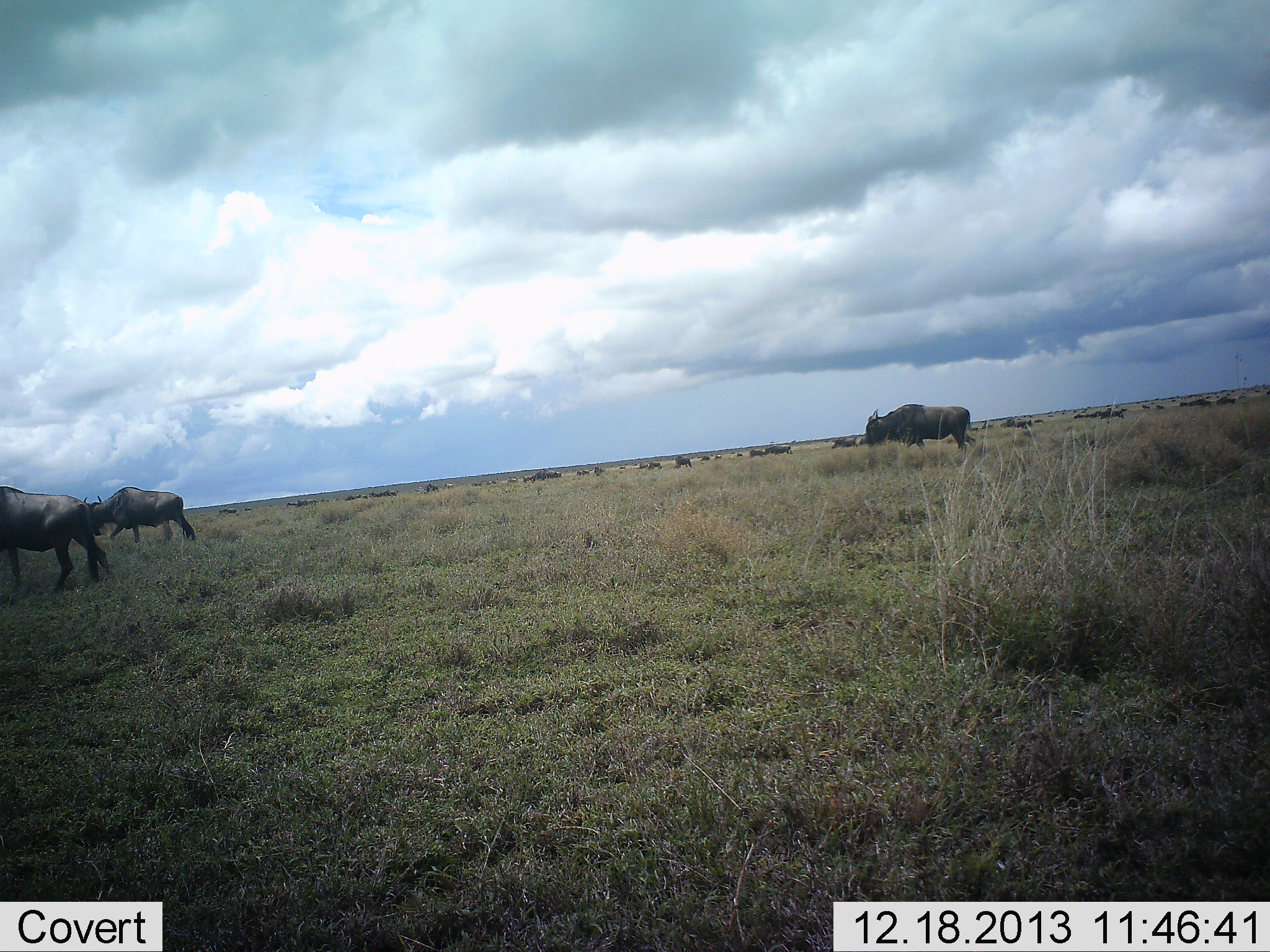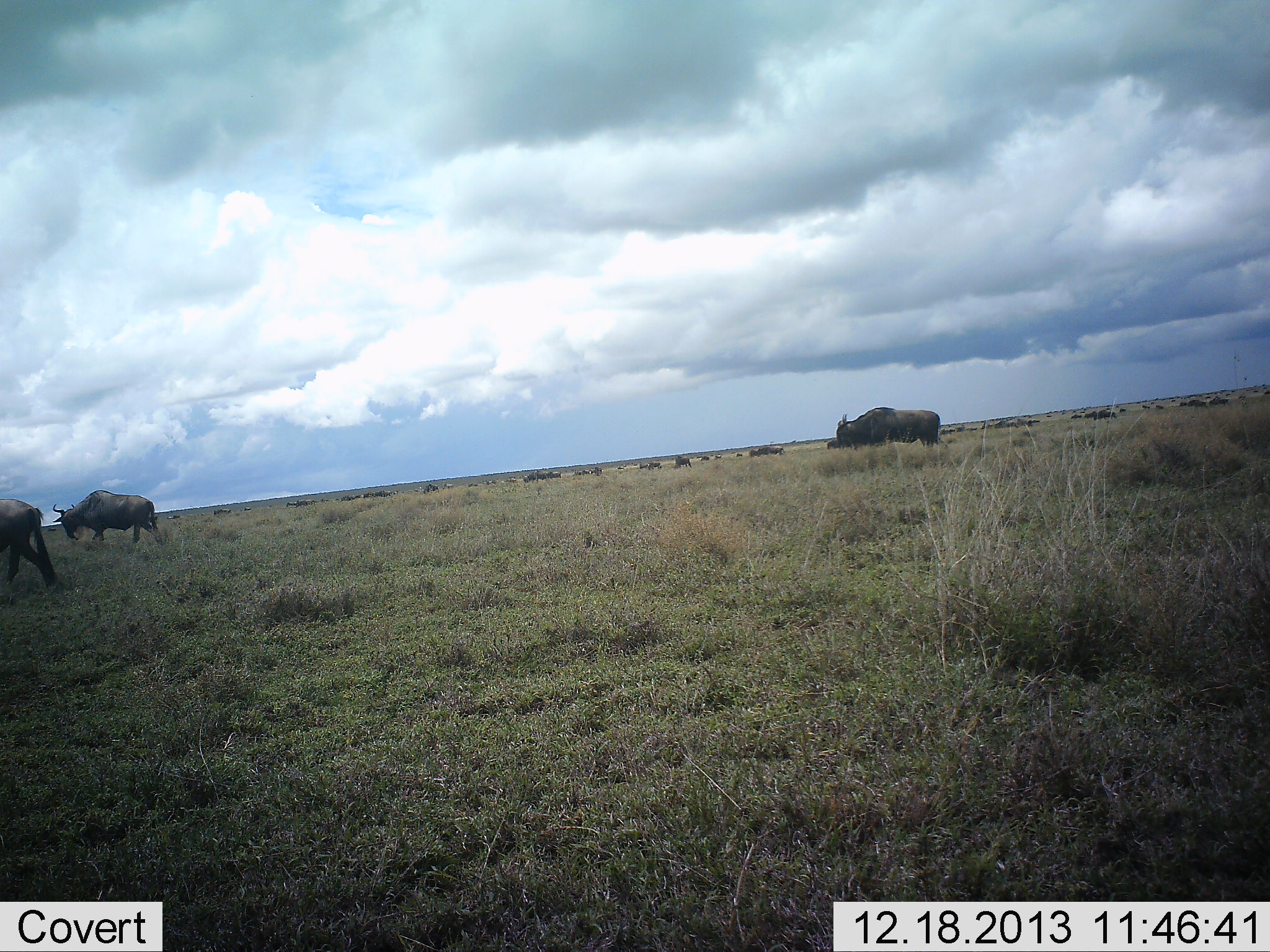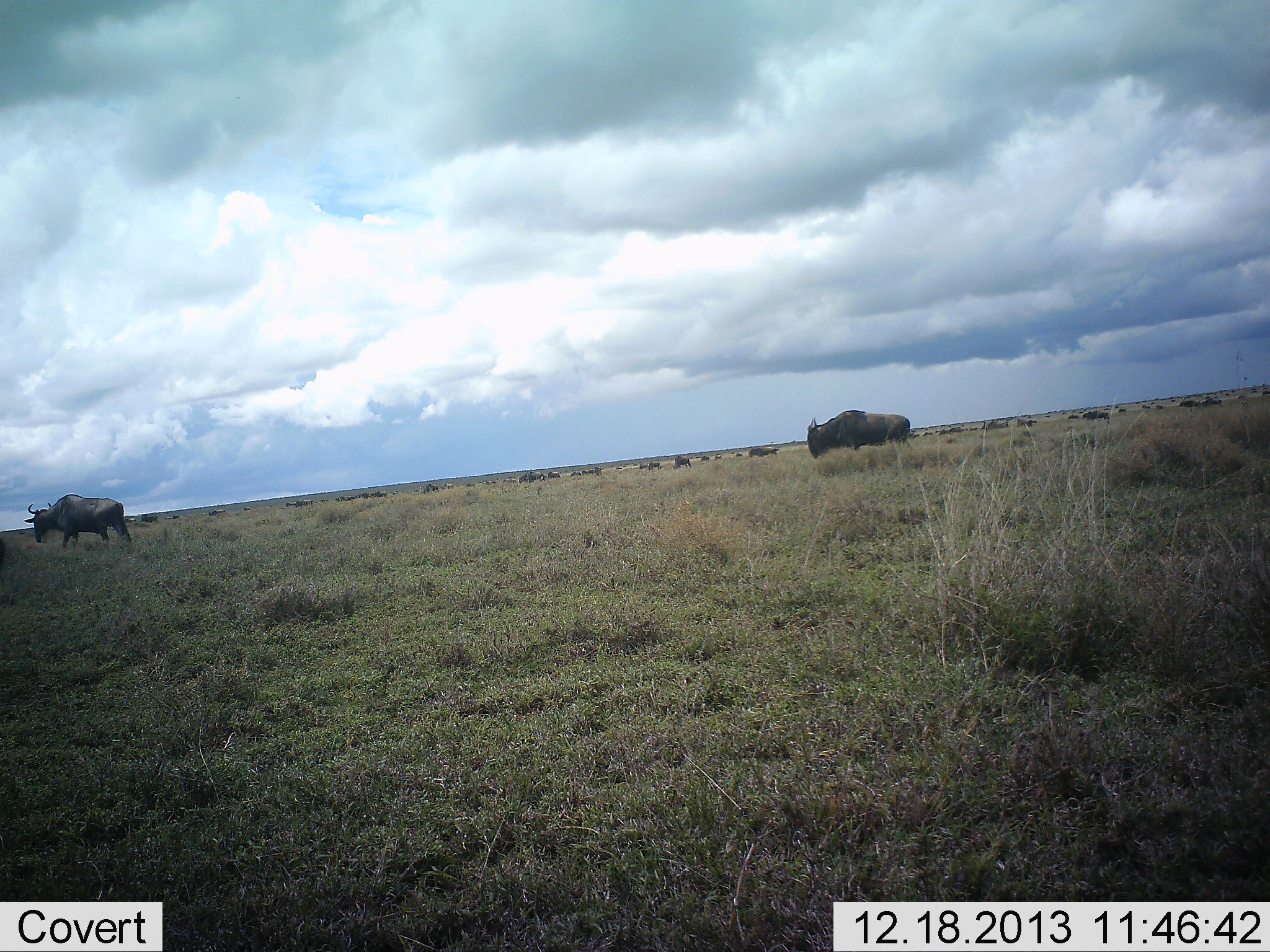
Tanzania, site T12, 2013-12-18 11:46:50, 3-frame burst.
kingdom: Animalia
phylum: Chordata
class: Mammalia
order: Artiodactyla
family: Bovidae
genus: Connochaetes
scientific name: Connochaetes taurinus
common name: blue wildebeest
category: wildebeest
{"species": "wildebeest (blue wildebeest) (Connochaetes taurinus)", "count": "11-50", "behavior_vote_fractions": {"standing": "0%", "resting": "0%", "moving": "100%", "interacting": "0%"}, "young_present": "0%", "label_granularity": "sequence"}